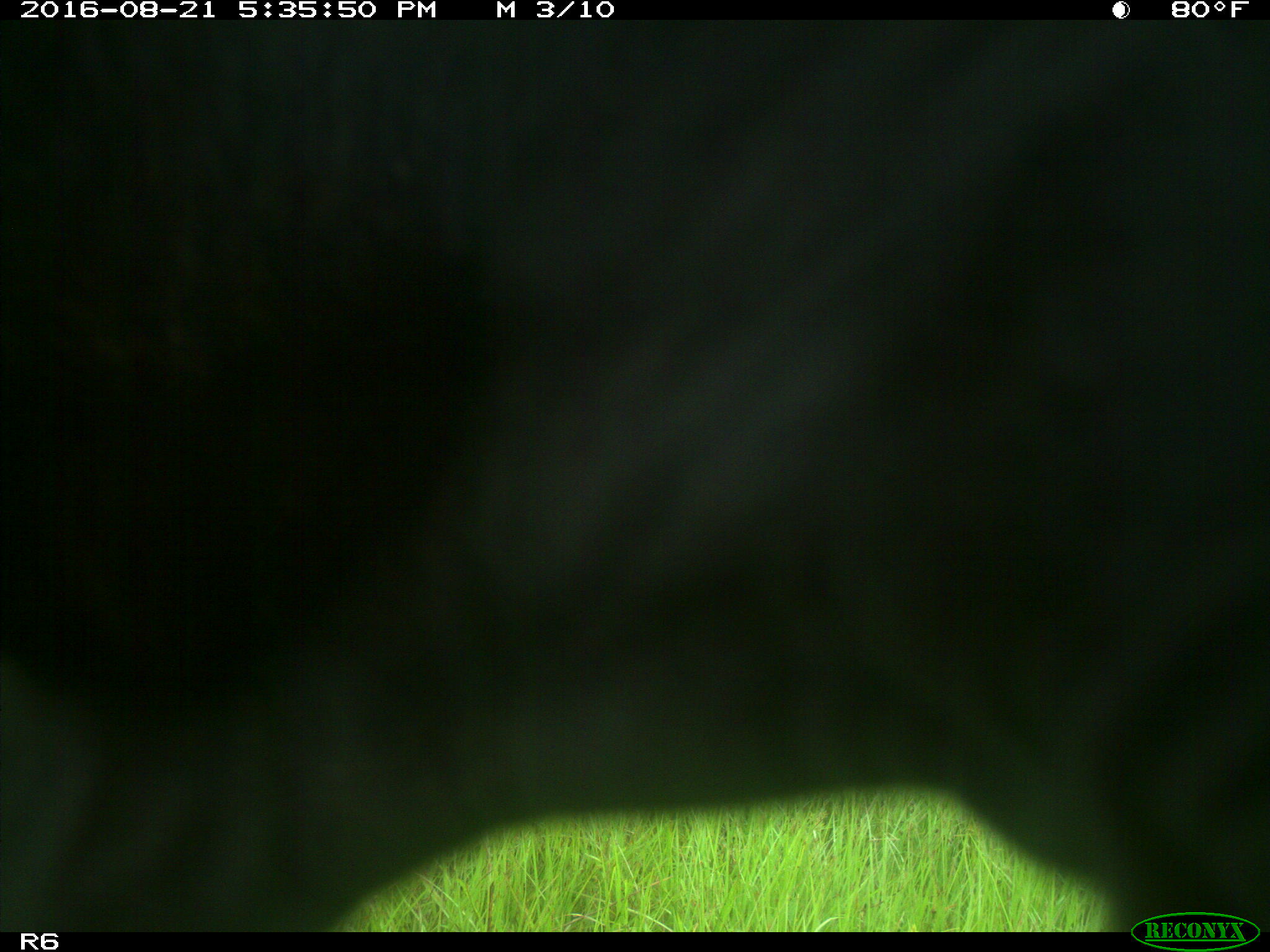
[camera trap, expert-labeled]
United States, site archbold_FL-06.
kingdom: Animalia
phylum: Chordata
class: Mammalia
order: Artiodactyla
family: Bovidae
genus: Bos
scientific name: Bos taurus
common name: domestic cow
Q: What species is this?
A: Bos taurus (domestic cow).